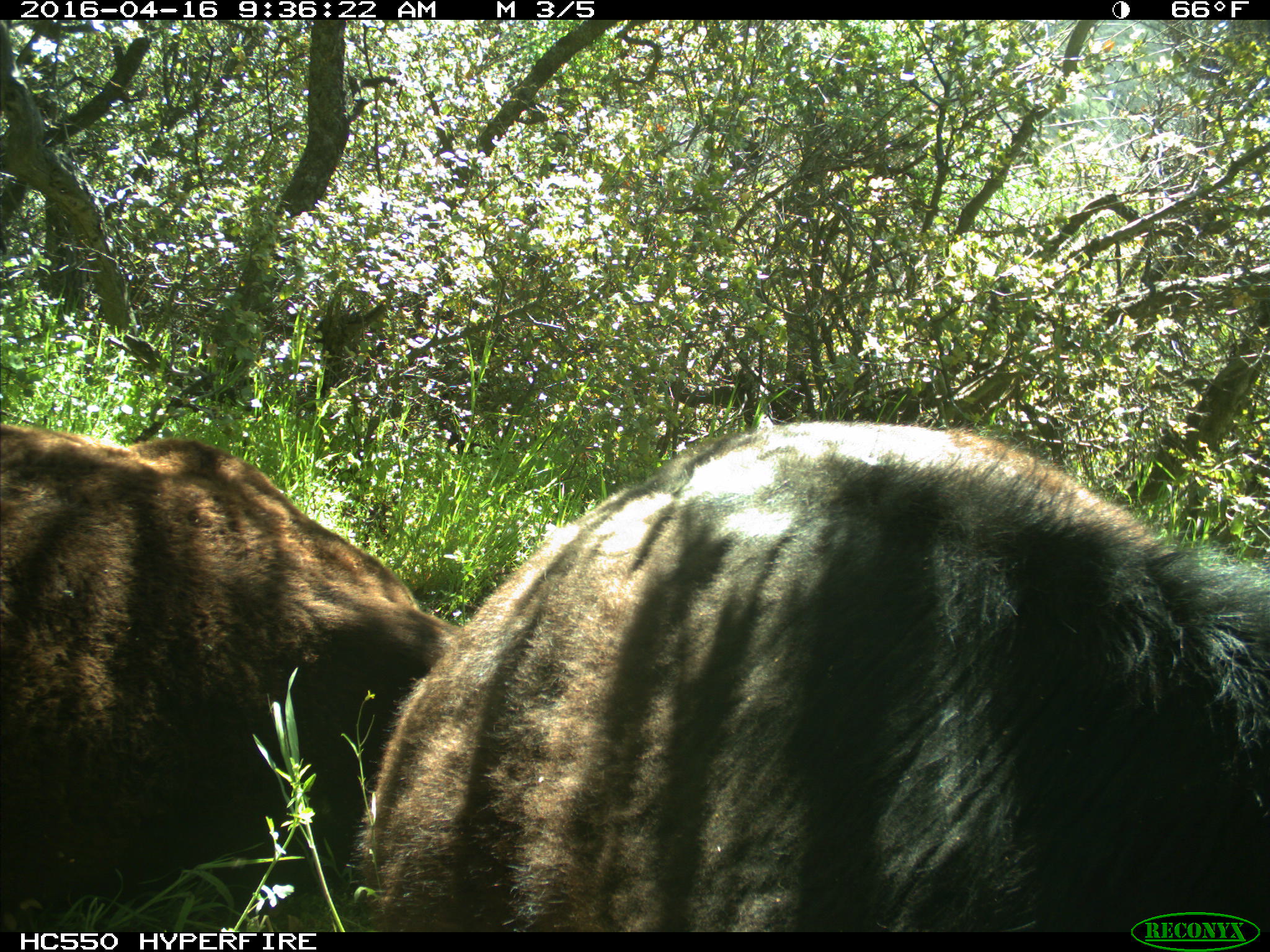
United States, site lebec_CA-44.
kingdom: Animalia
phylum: Chordata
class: Mammalia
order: Artiodactyla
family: Bovidae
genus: Bos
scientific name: Bos taurus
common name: domestic cow